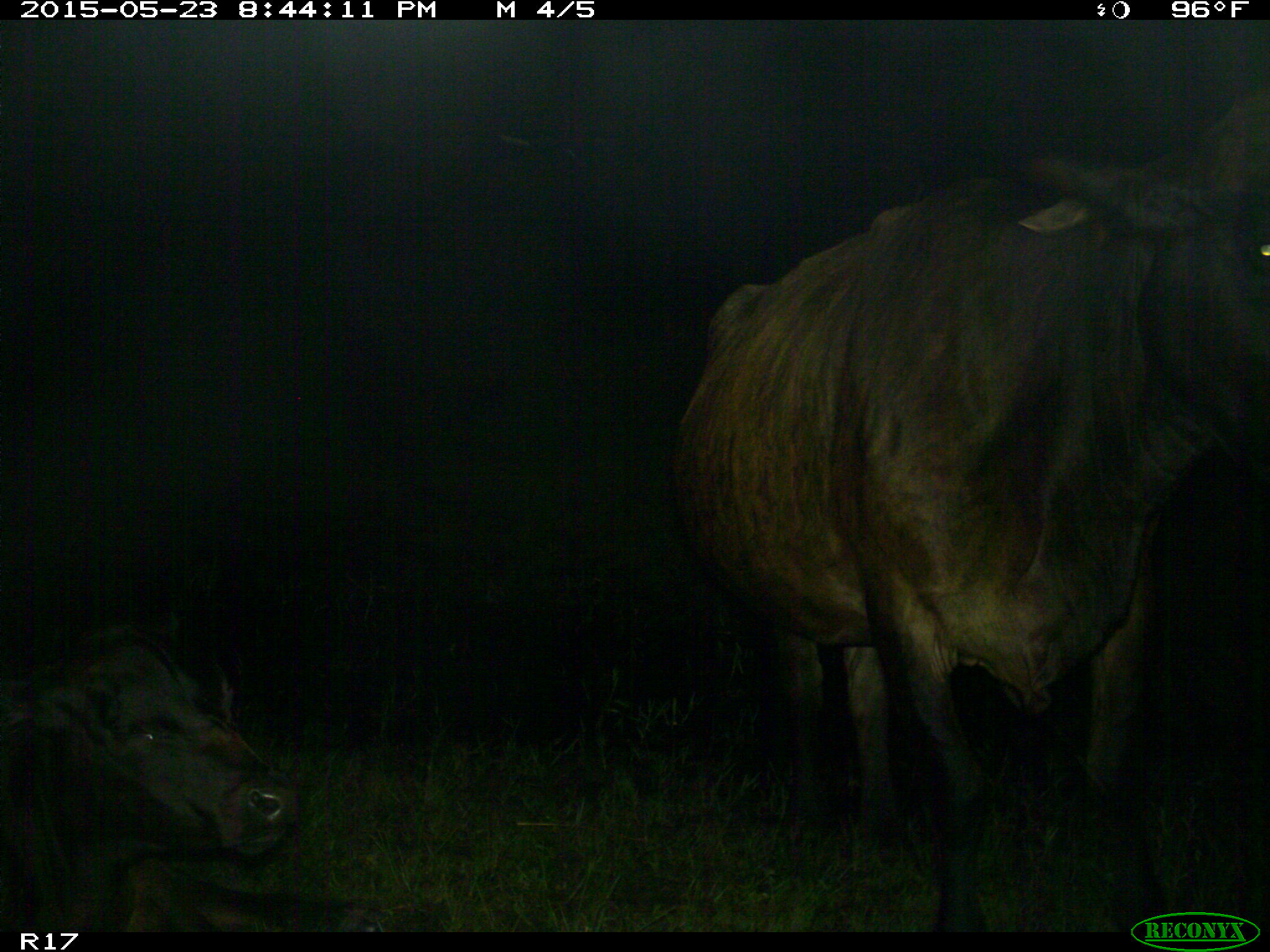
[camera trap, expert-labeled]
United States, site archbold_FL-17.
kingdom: Animalia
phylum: Chordata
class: Mammalia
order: Artiodactyla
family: Bovidae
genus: Bos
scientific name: Bos taurus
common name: domestic cow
Bos taurus (domestic cow).